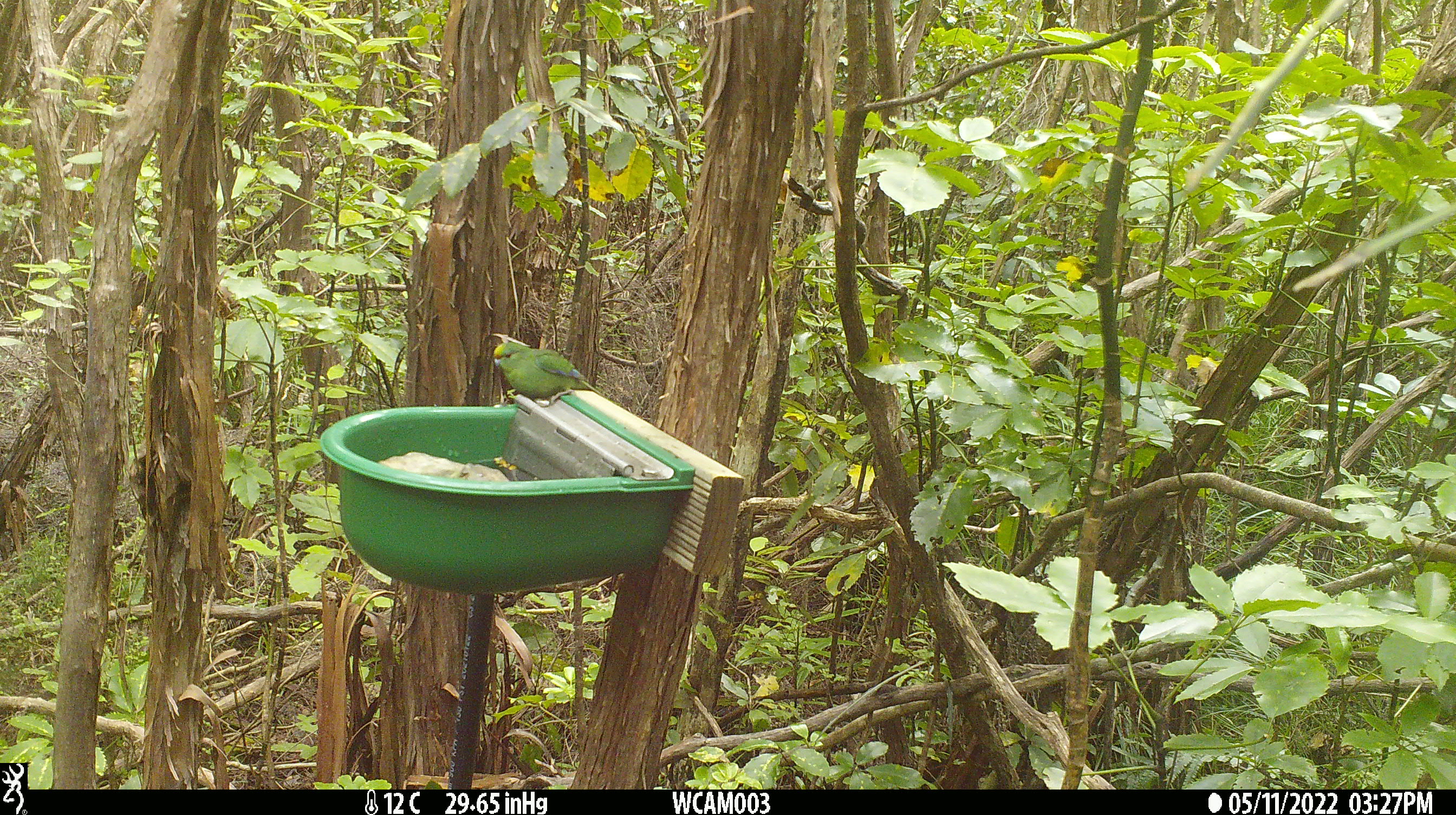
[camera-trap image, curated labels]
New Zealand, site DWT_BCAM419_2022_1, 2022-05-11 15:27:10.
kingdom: Animalia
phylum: Chordata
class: Aves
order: Psittaciformes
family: Psittaculidae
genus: Cyanoramphus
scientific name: Cyanoramphus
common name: parakeet